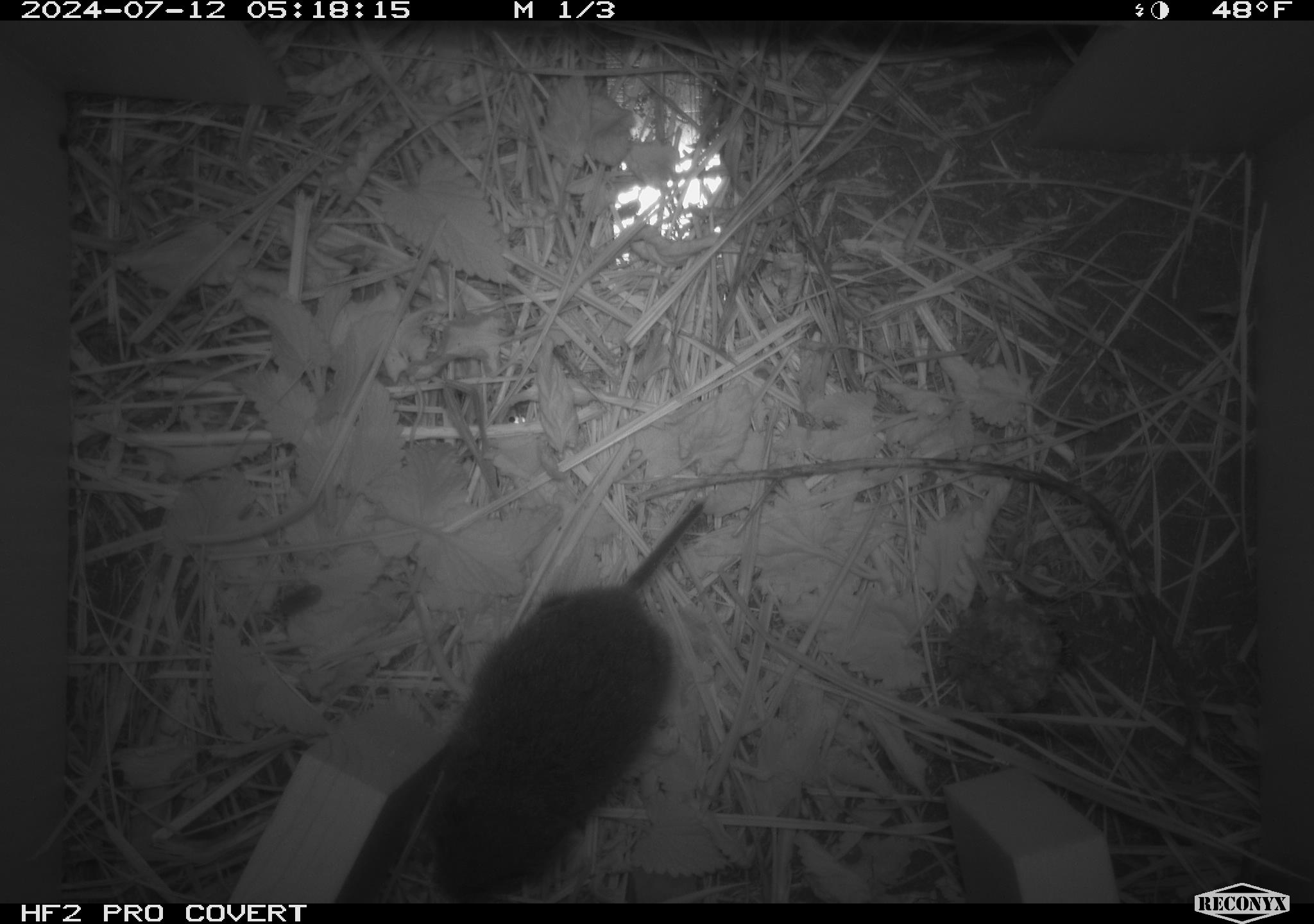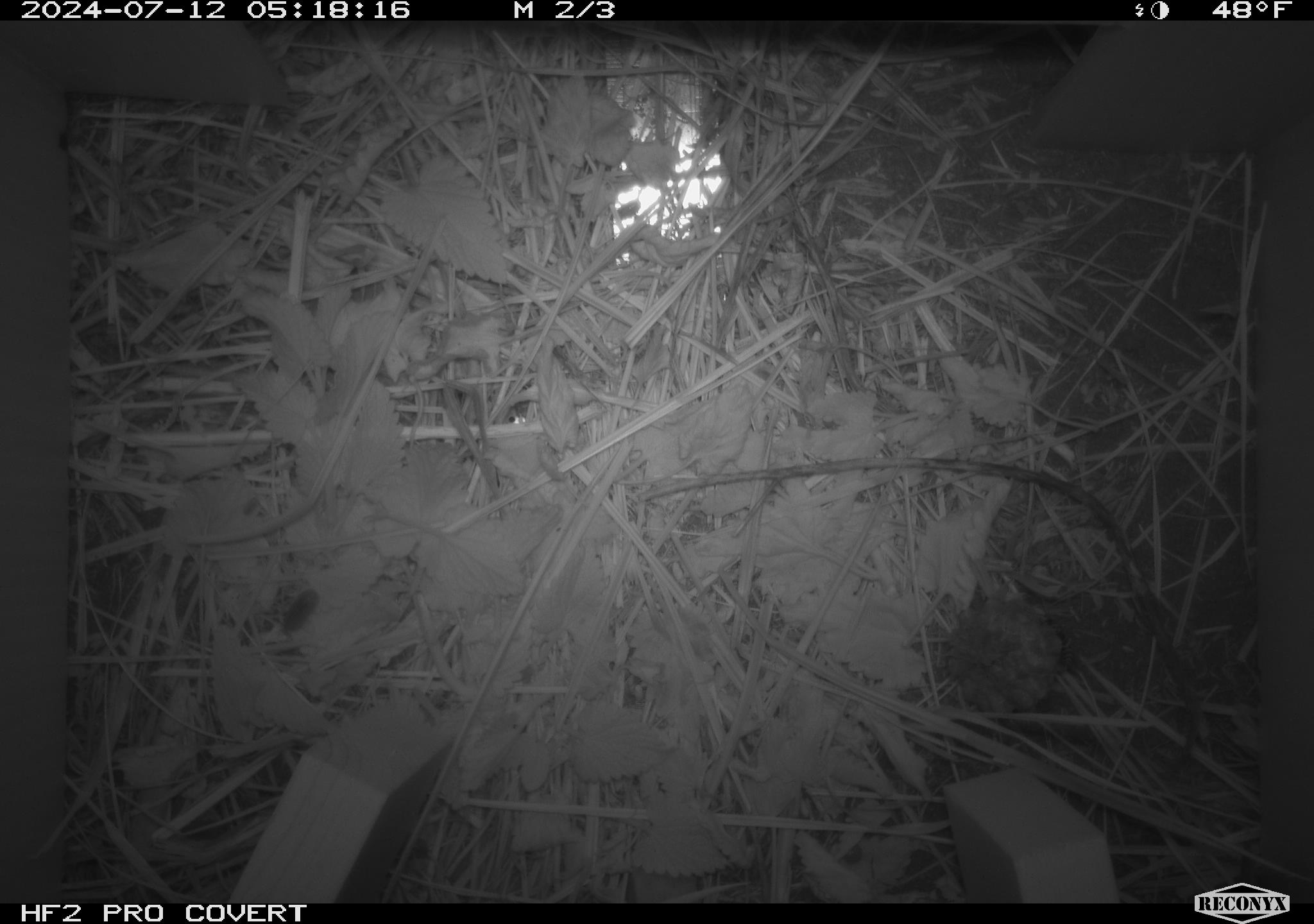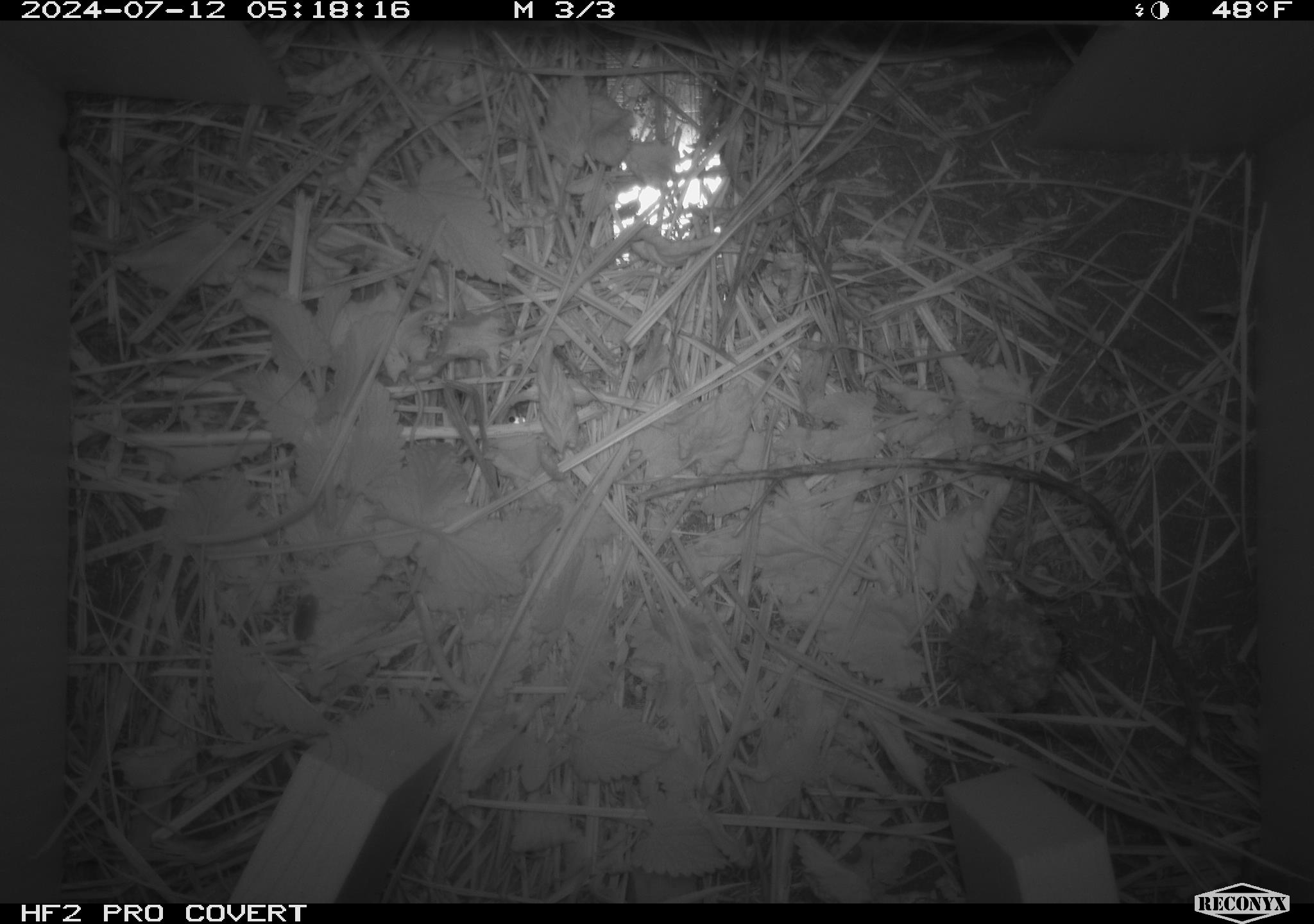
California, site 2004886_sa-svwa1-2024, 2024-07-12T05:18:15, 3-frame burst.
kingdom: Animalia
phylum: Chordata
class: Mammalia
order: Rodentia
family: Cricetidae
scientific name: Arvicolinae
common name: voles, lemmings, and muskrats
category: arvicolinae subfamily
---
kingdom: Animalia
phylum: Arthropoda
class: Malacostraca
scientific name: Malacostraca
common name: amphipods, crabs, isopods, krill, lobsters and shrimps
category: malacostracan